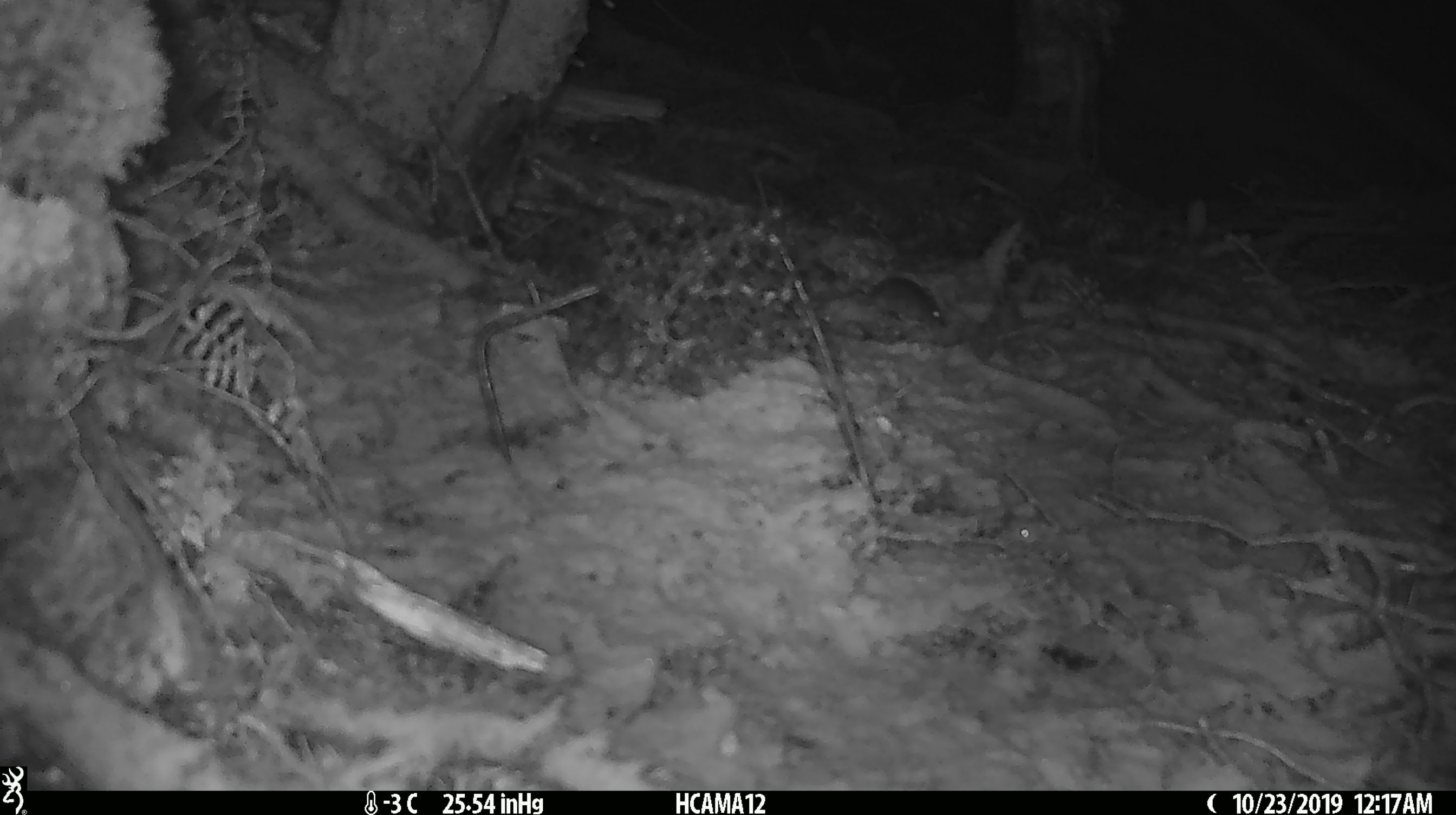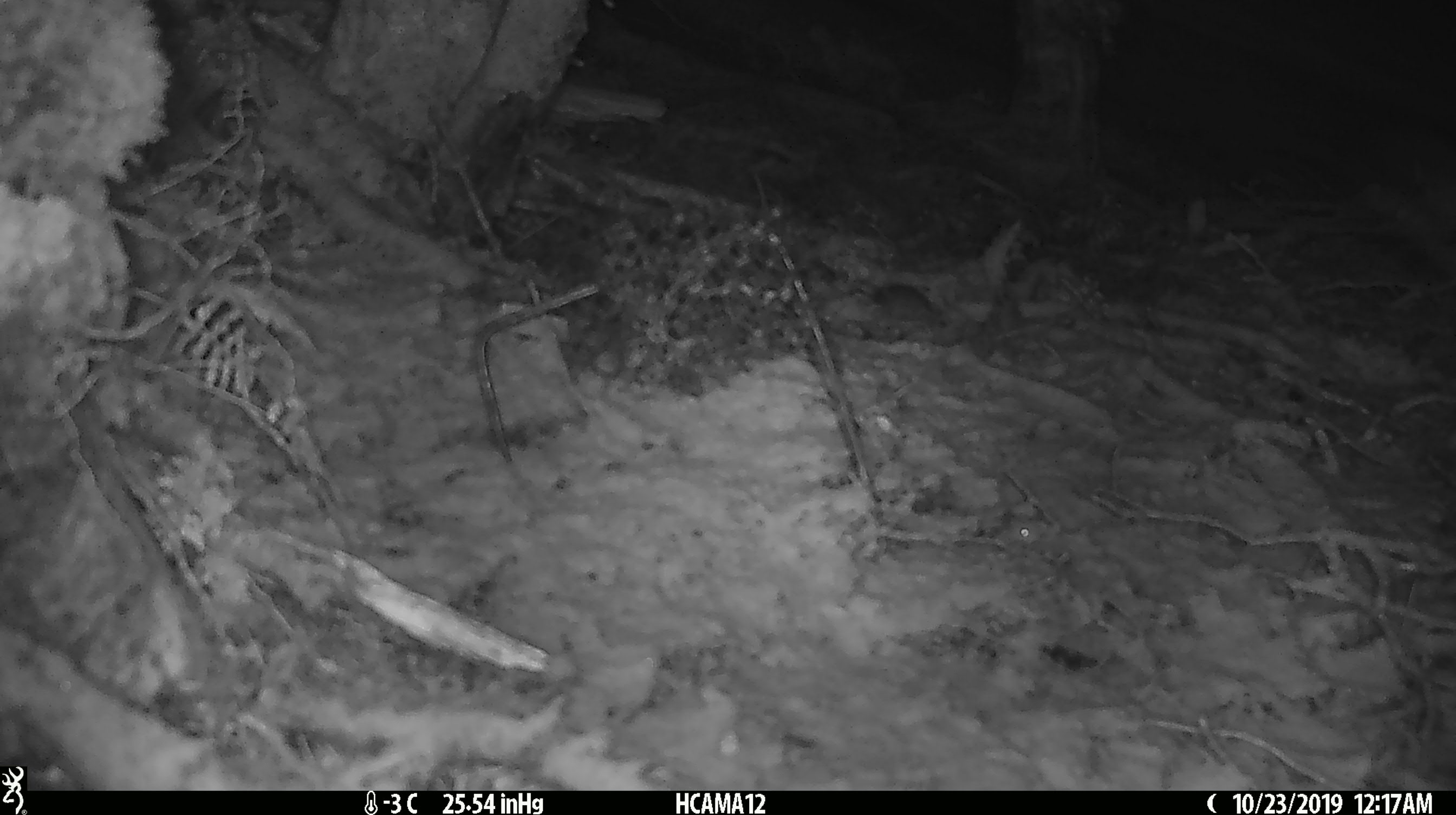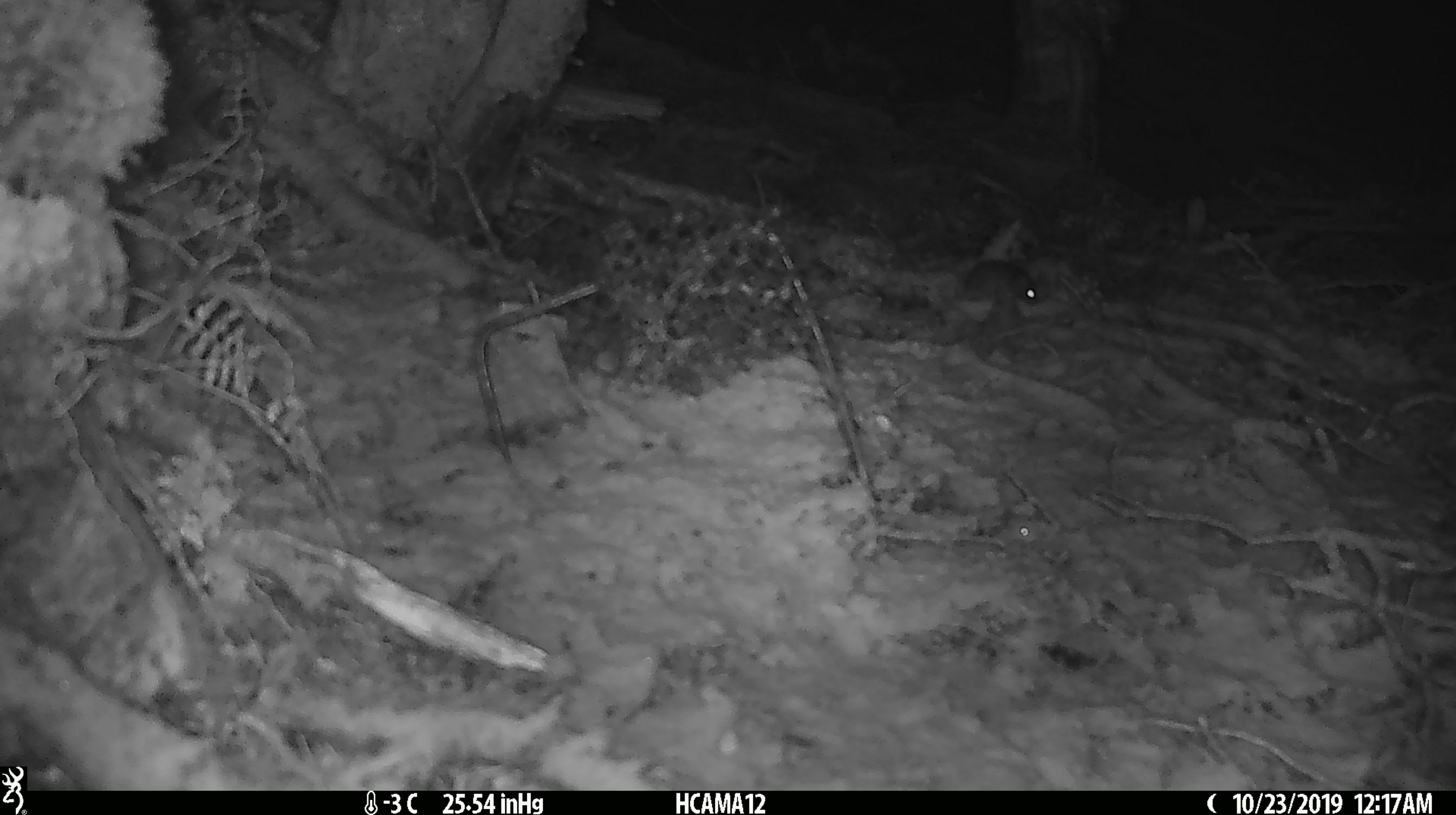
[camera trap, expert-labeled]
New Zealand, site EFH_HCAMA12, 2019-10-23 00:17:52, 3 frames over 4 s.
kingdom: Animalia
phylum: Chordata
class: Mammalia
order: Rodentia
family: Muridae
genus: Mus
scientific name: Mus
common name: mouse